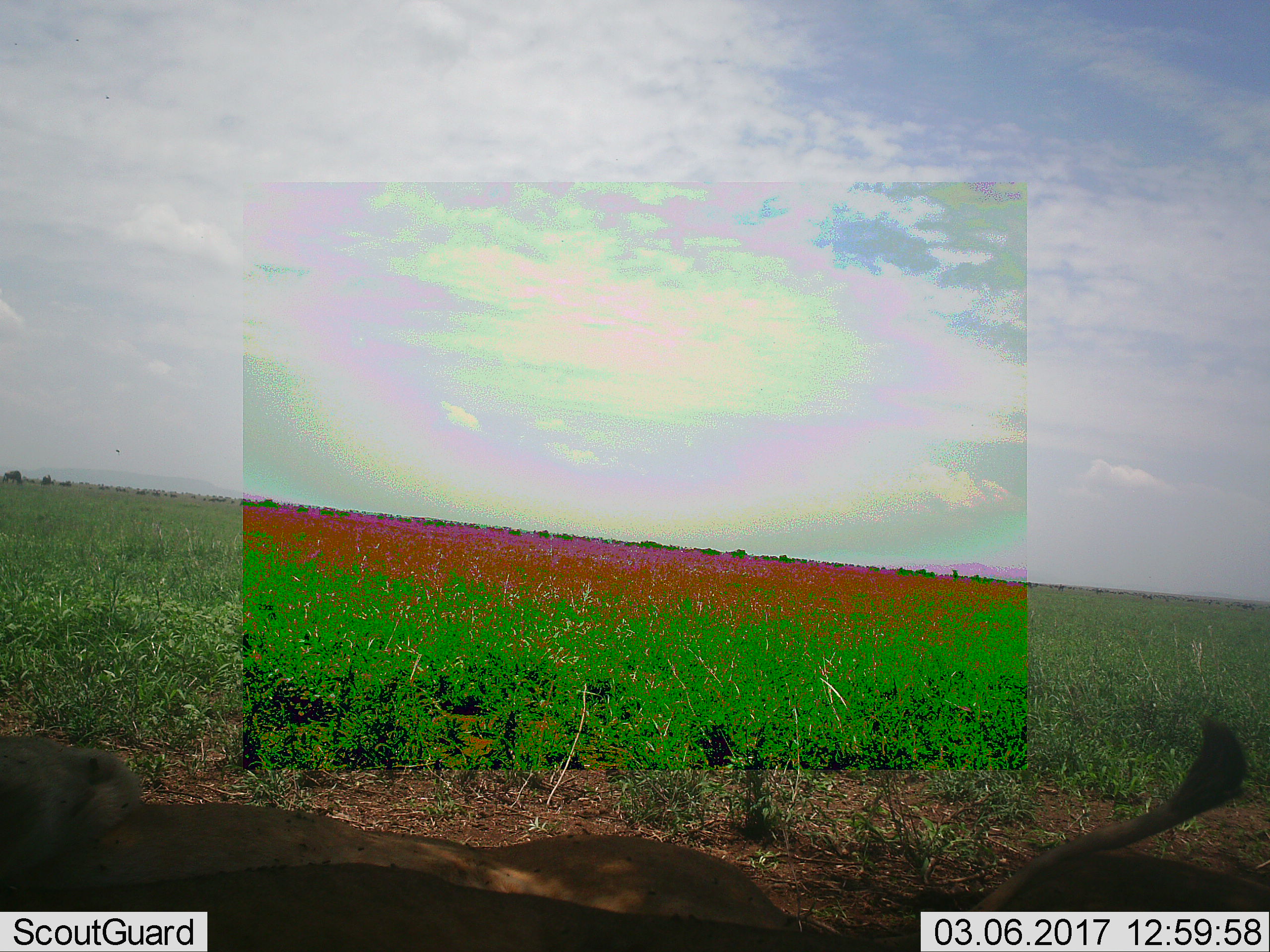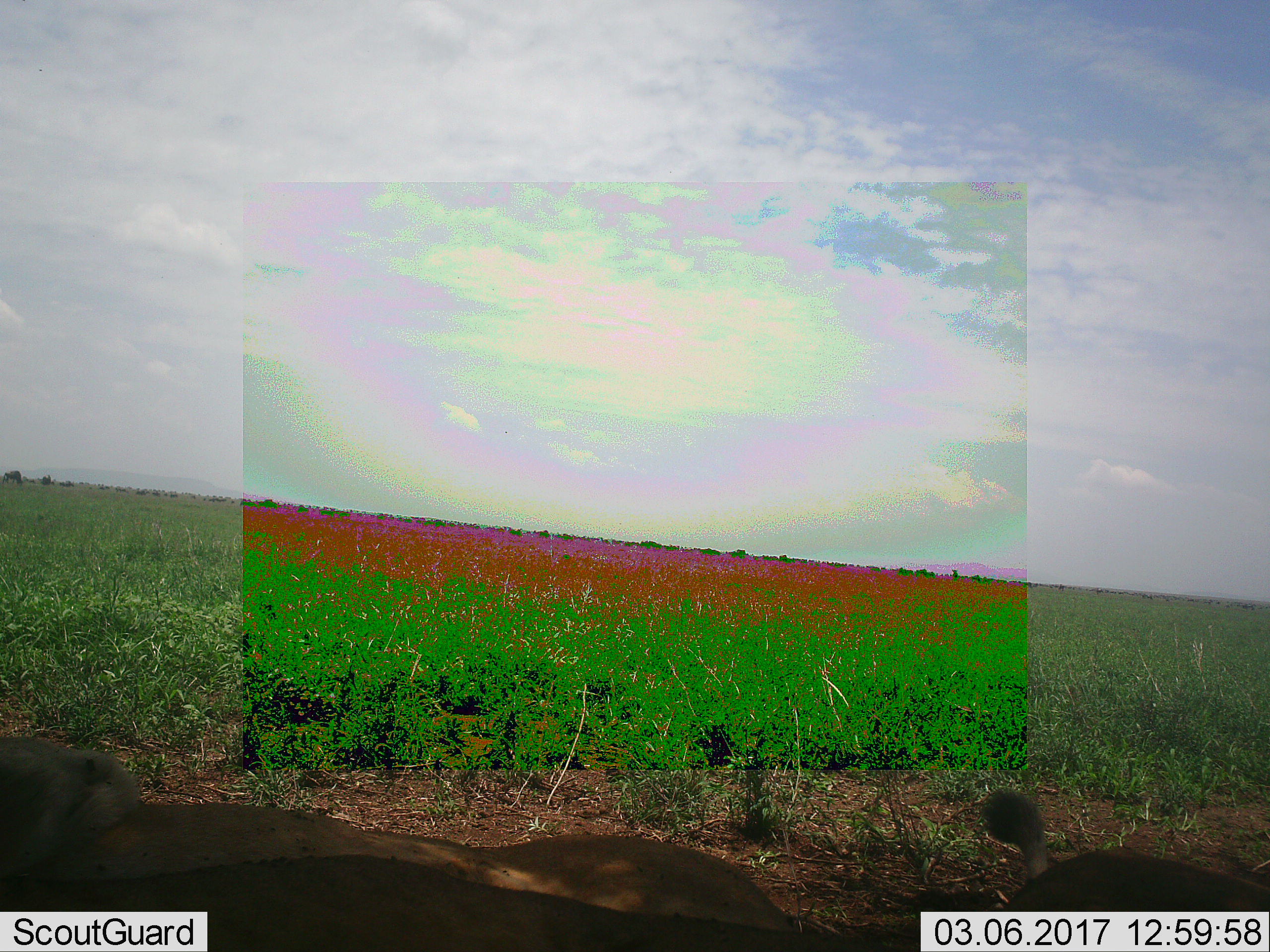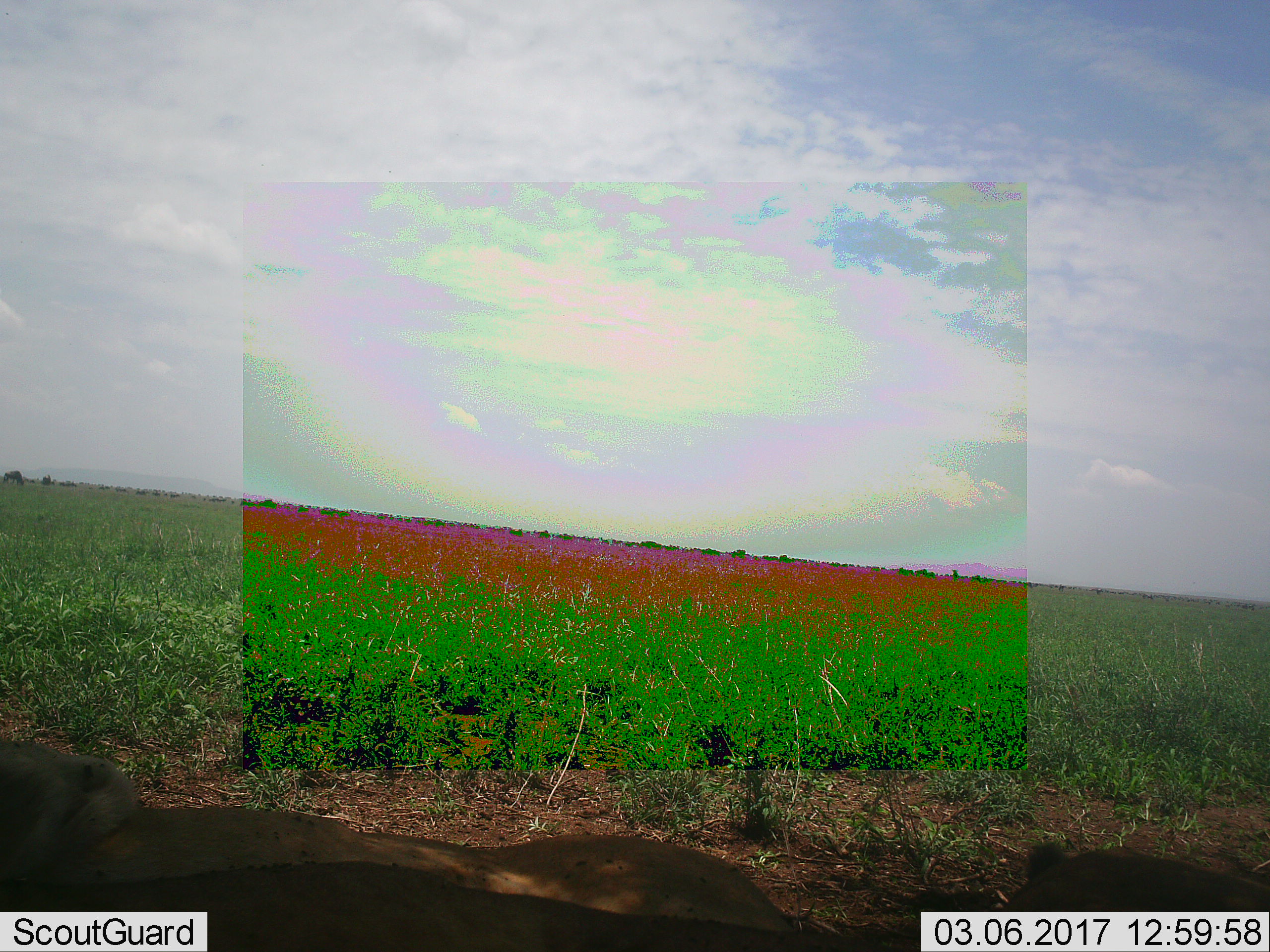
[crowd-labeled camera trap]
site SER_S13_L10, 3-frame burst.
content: unidentified animal